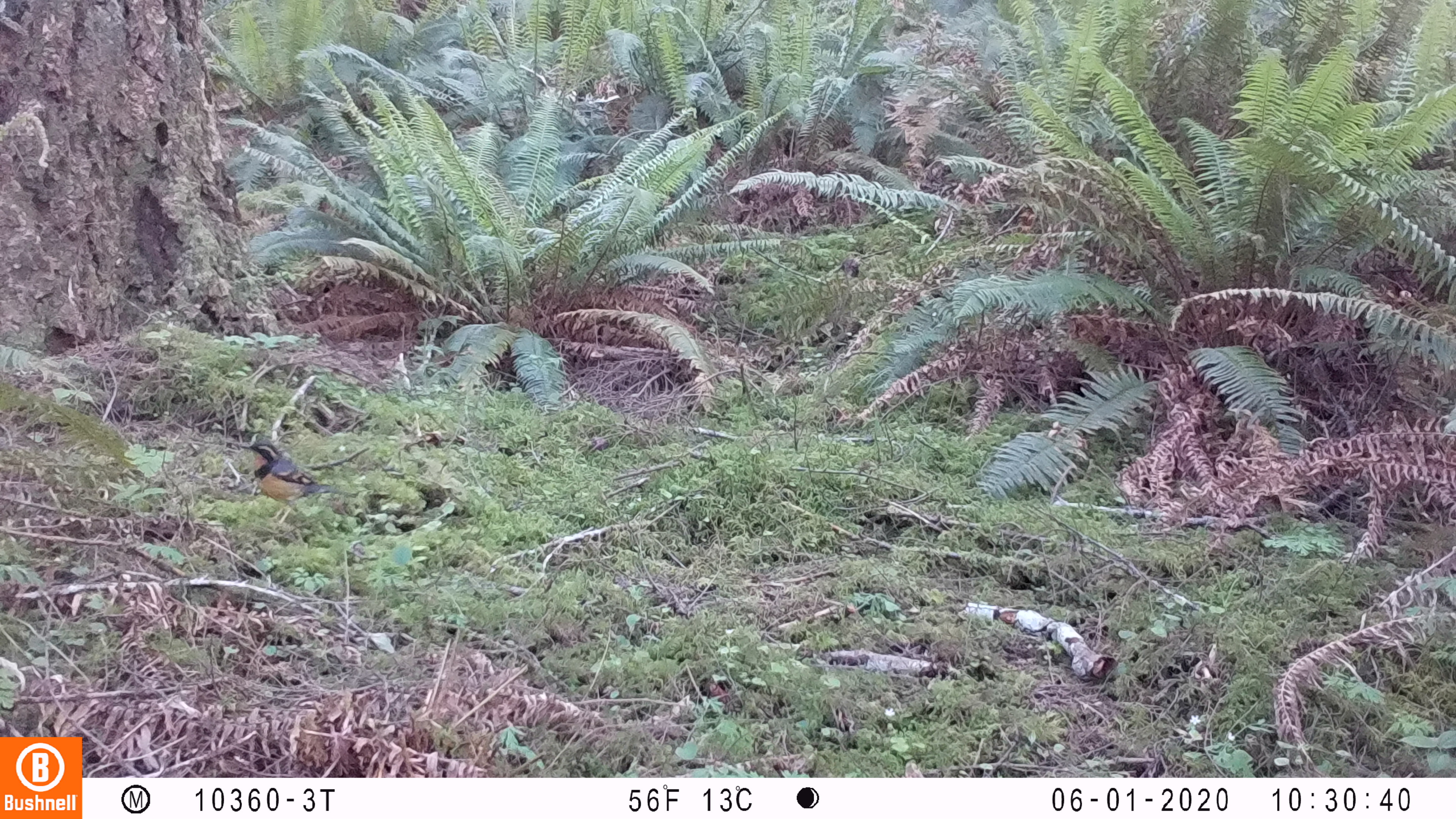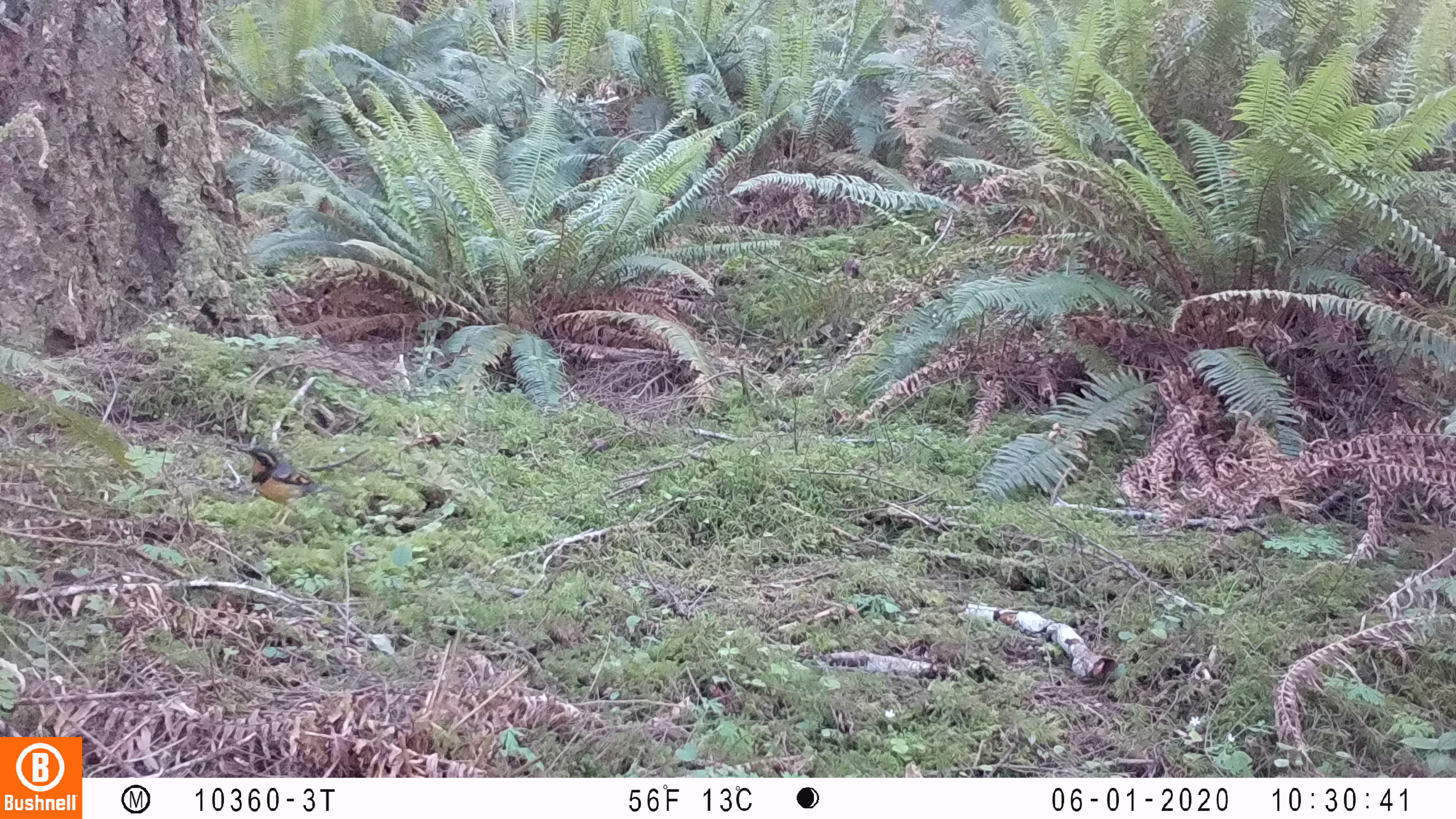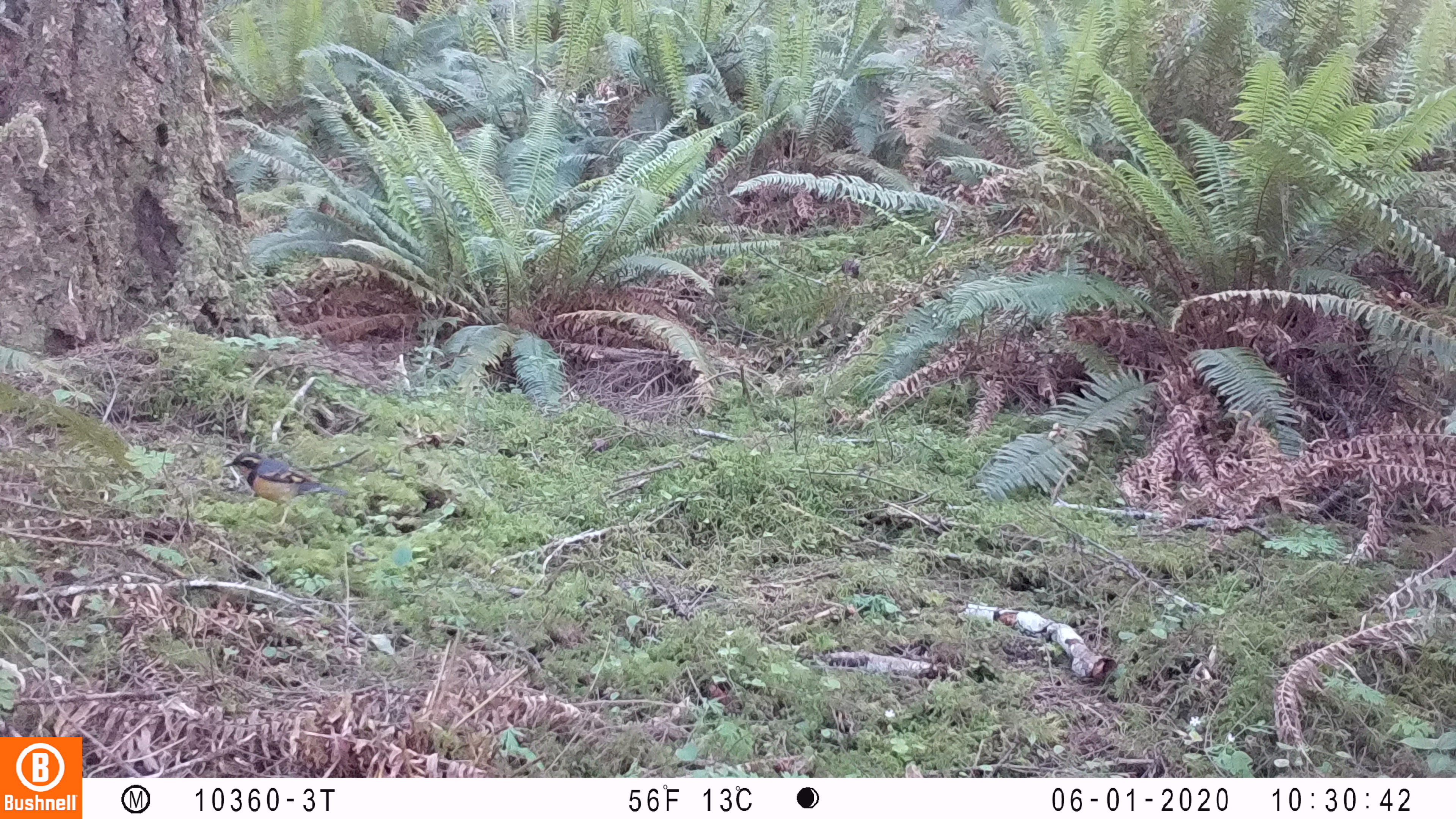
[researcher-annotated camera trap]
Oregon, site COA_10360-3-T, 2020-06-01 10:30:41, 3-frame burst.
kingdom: Animalia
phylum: Chordata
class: Aves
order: Passeriformes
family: Turdidae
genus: Ixoreus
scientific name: Ixoreus naevius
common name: varied thrush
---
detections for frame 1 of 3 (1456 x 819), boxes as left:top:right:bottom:
varied thrush: 245:442:353:502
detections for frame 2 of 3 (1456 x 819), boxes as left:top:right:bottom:
varied thrush: 241:442:330:526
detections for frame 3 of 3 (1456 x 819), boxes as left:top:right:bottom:
varied thrush: 221:451:349:527